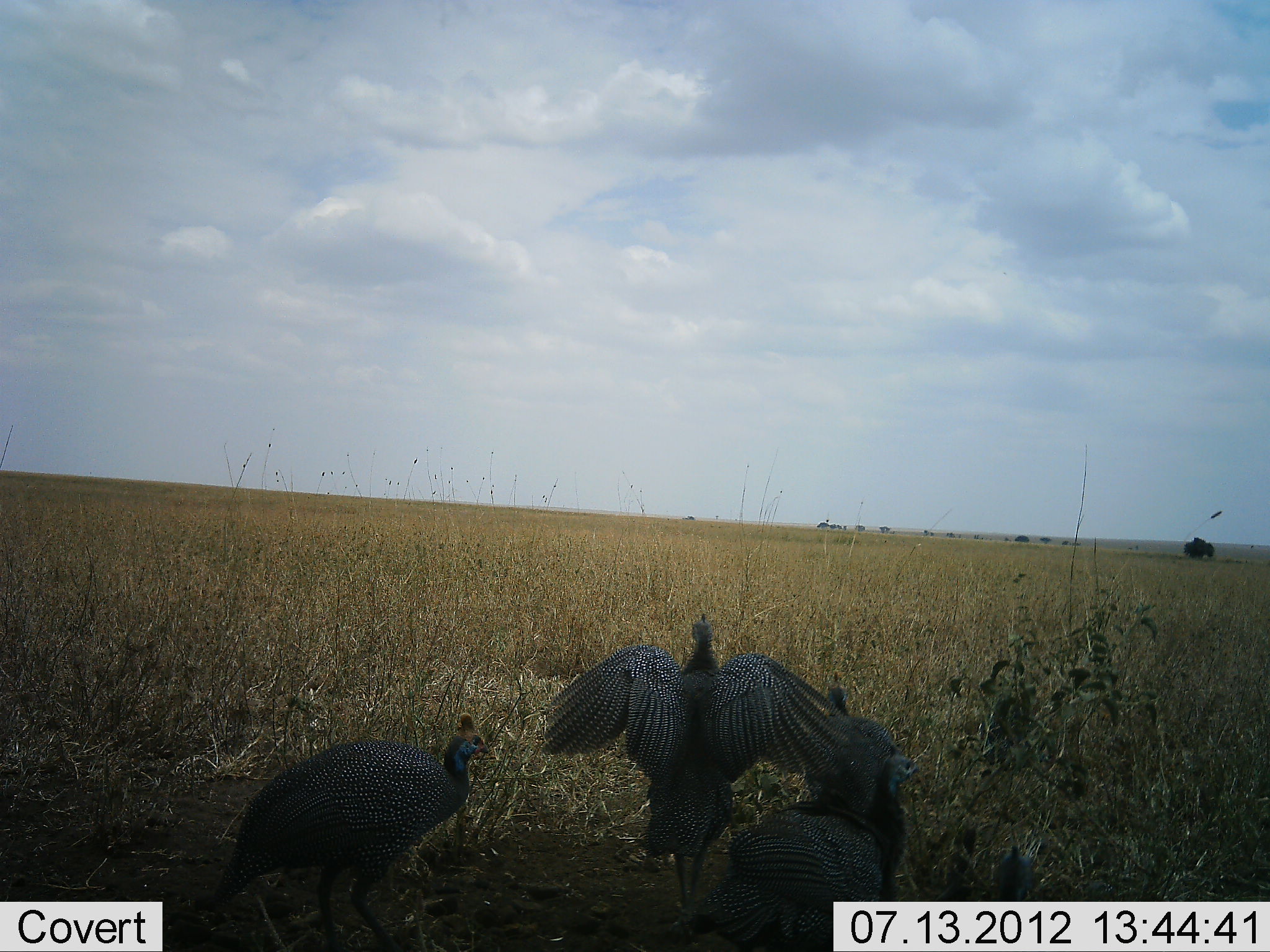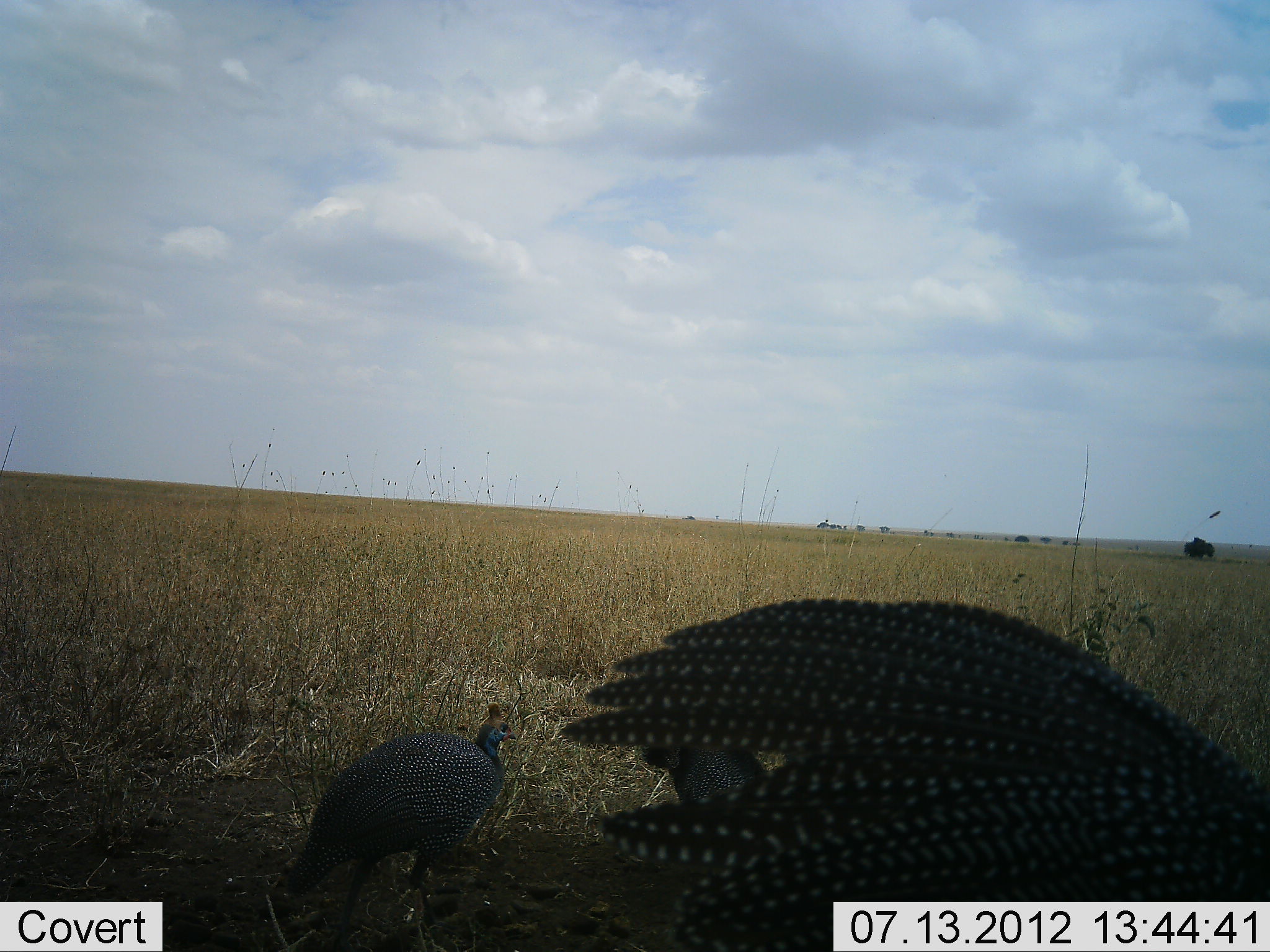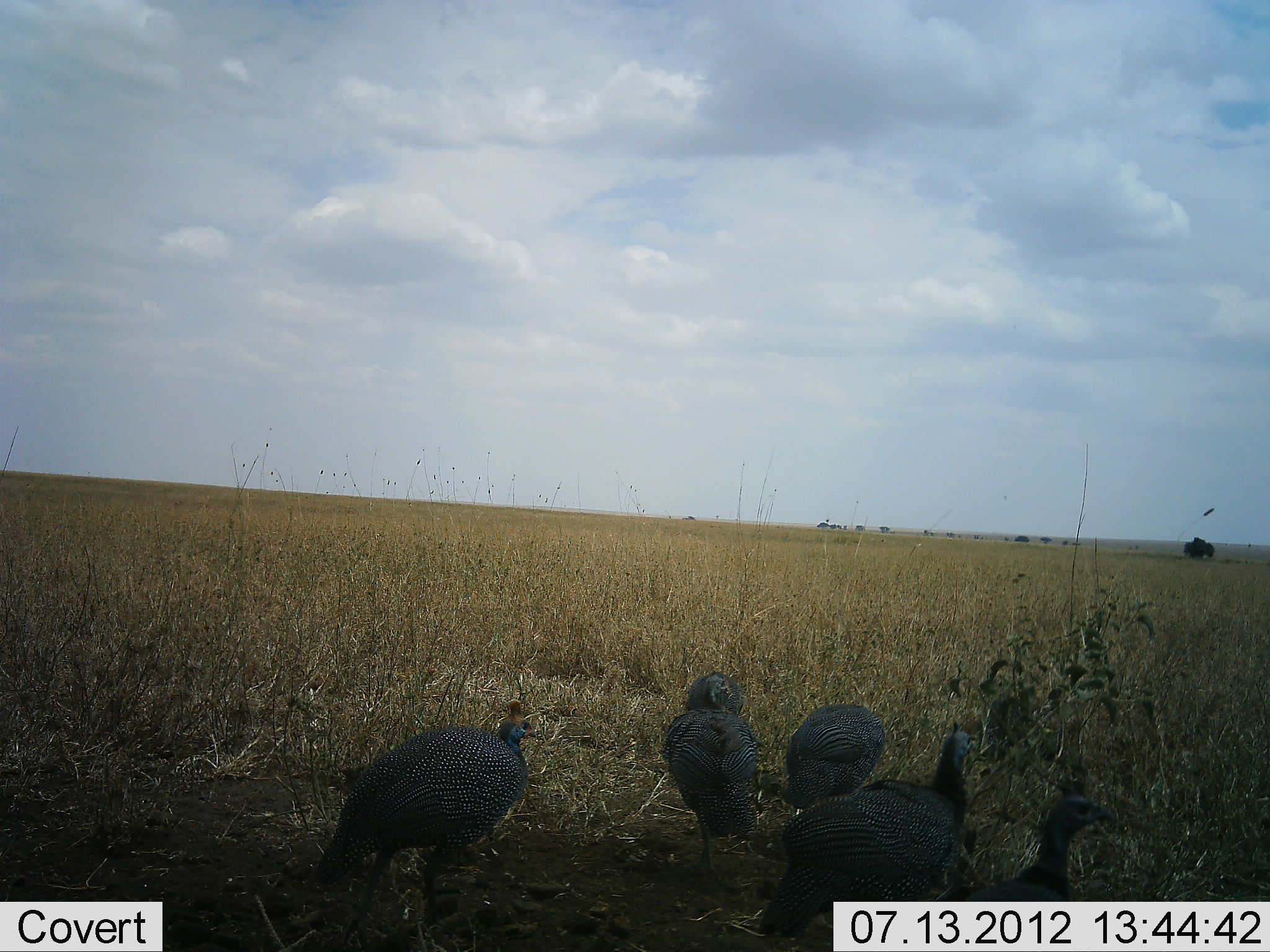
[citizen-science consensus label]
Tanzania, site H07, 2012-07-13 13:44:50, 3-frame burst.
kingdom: Animalia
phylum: Chordata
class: Aves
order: Galliformes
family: Numididae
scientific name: Numididae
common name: guinea fowl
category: guineafowl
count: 5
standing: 60%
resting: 0%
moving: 60%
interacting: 0%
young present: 0%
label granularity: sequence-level